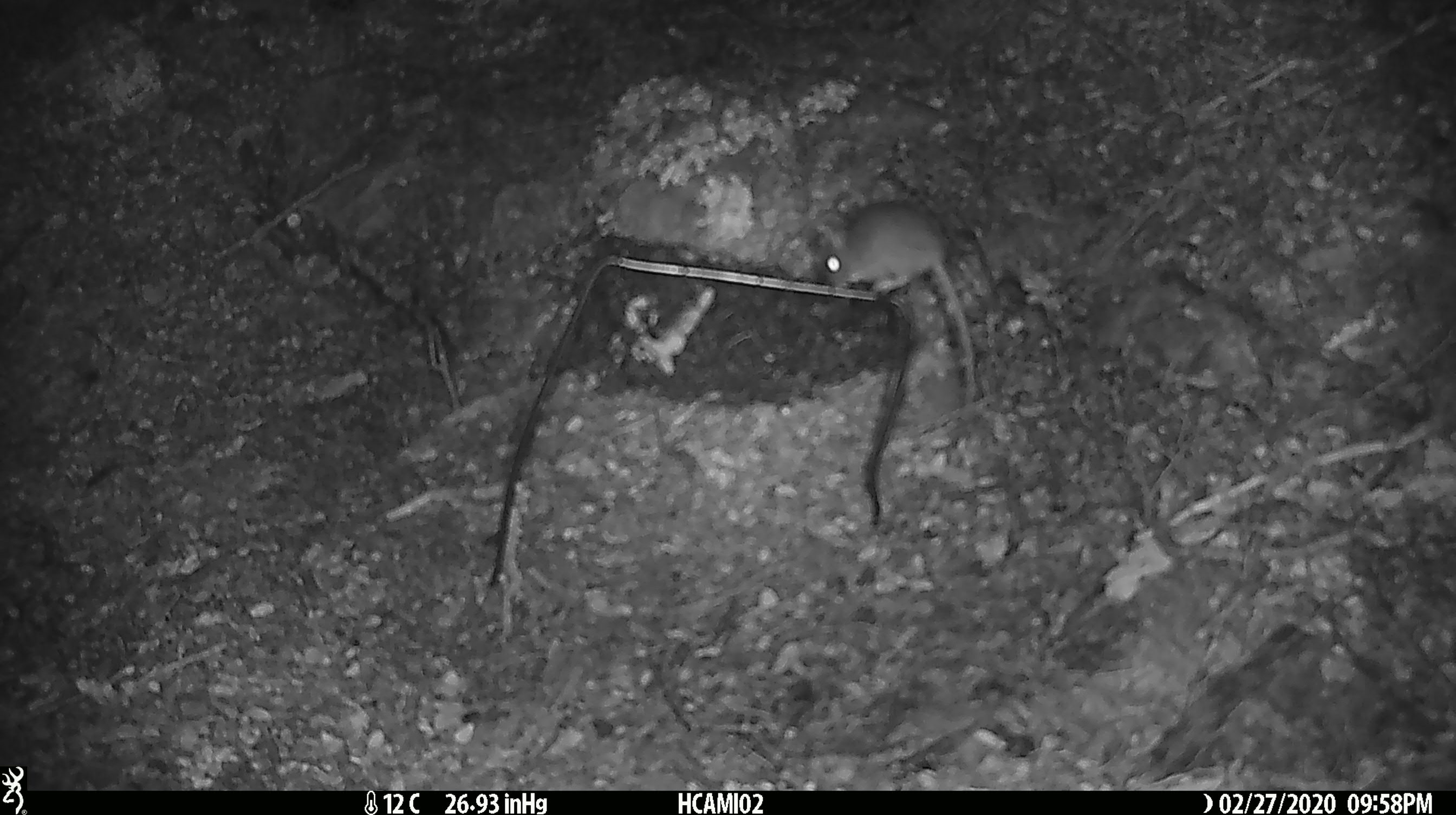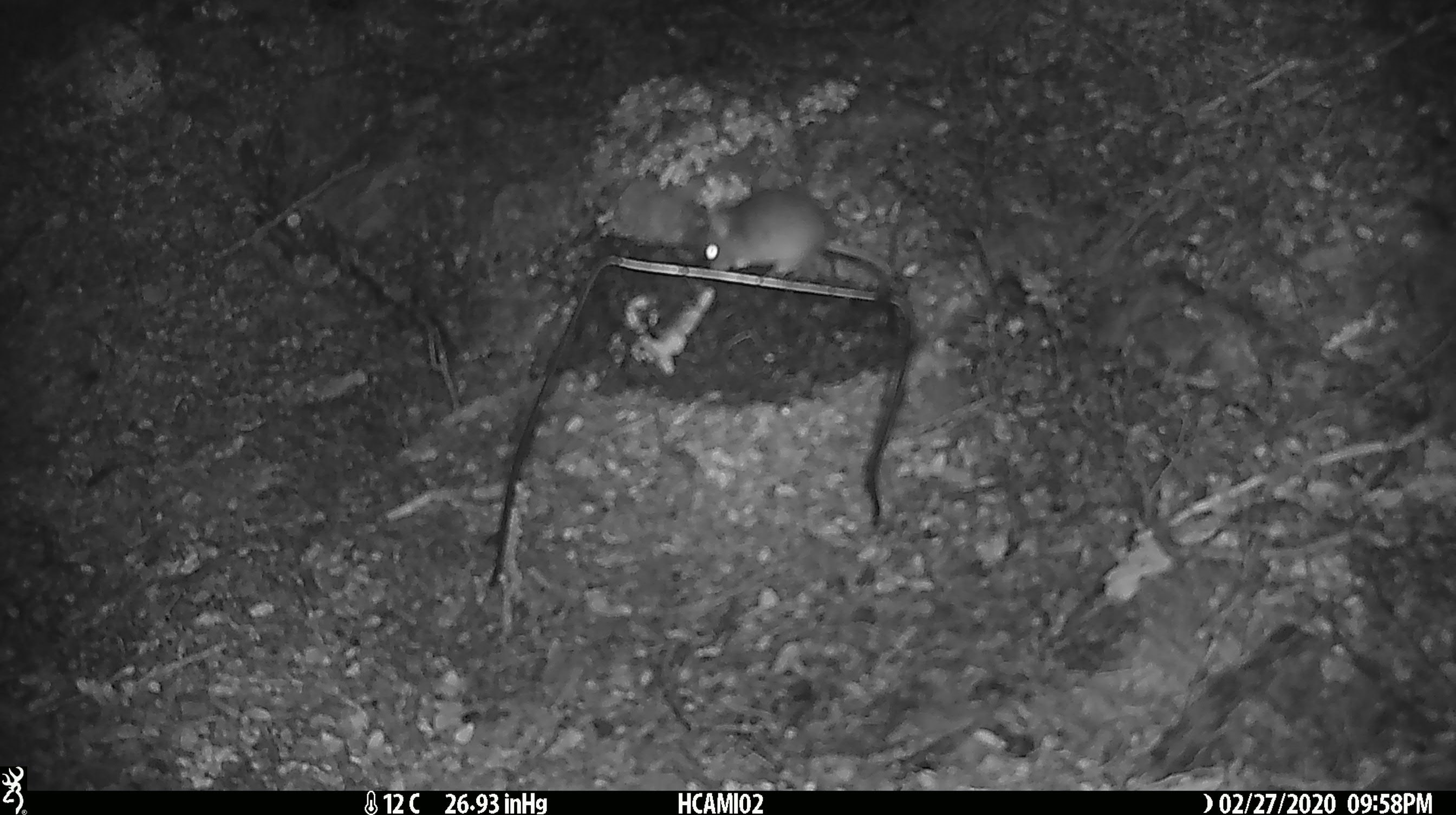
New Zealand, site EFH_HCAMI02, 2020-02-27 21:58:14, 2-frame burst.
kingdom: Animalia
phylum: Chordata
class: Mammalia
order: Rodentia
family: Muridae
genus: Mus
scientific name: Mus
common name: mouse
Mouse (Mus).